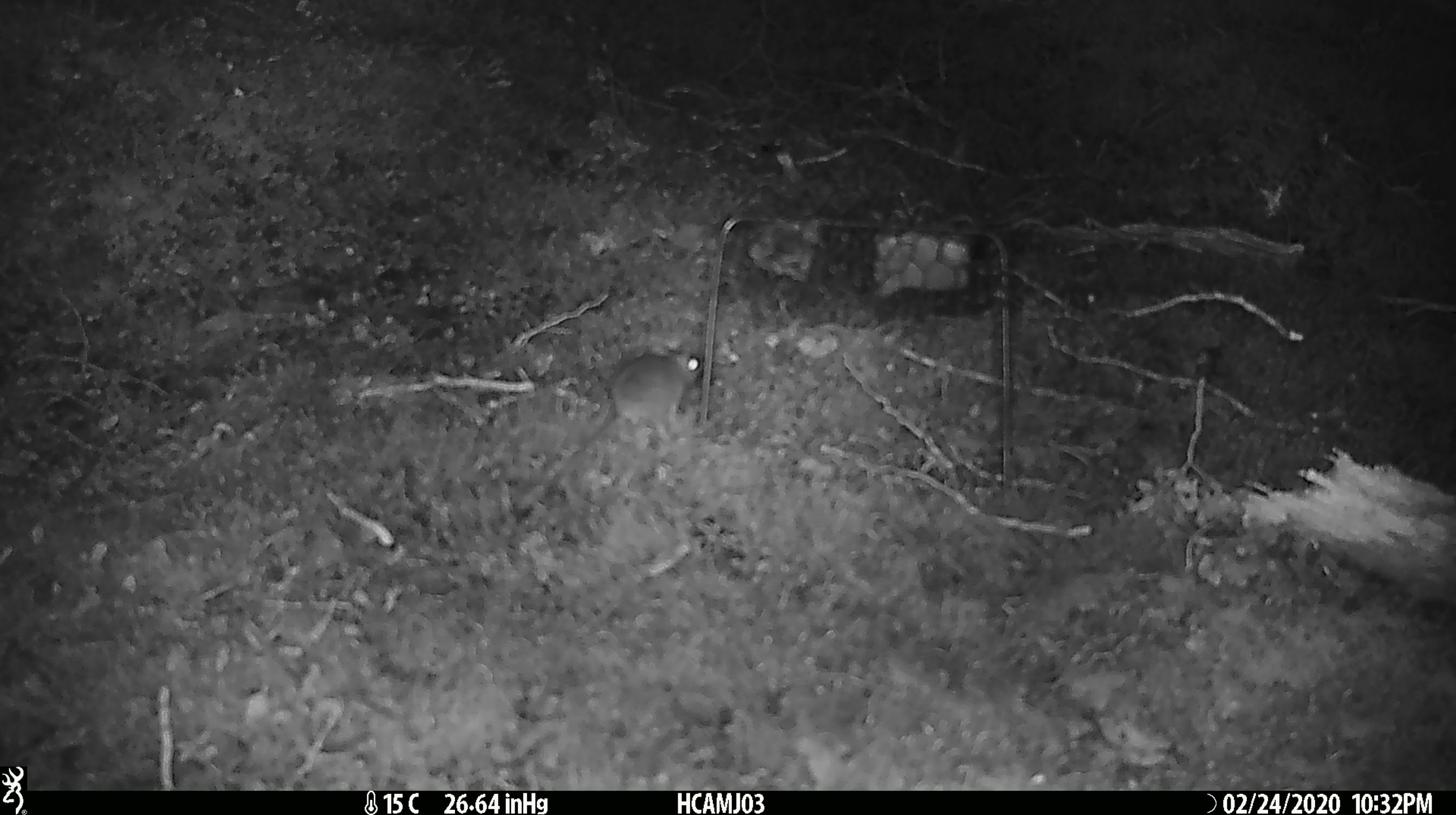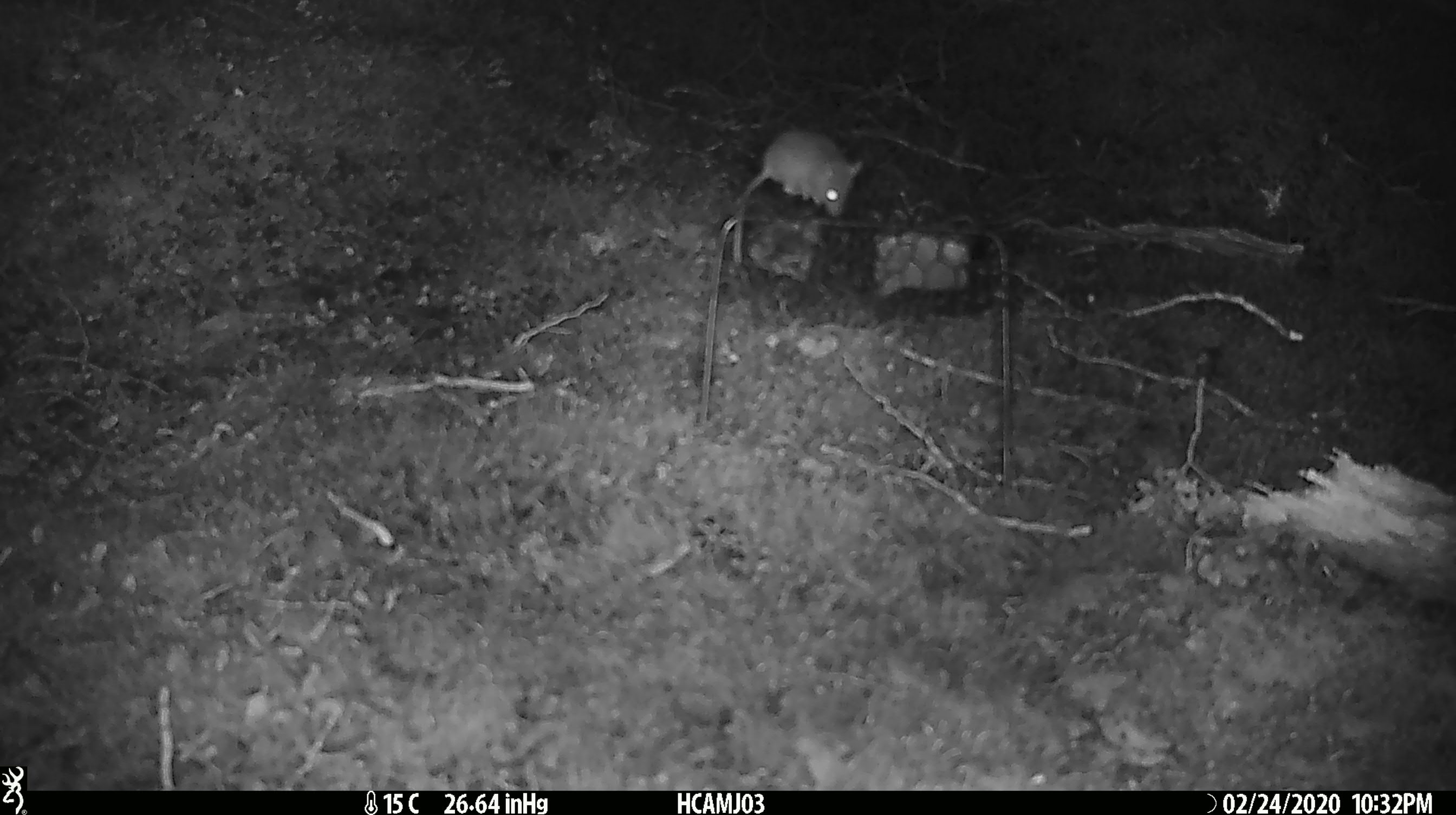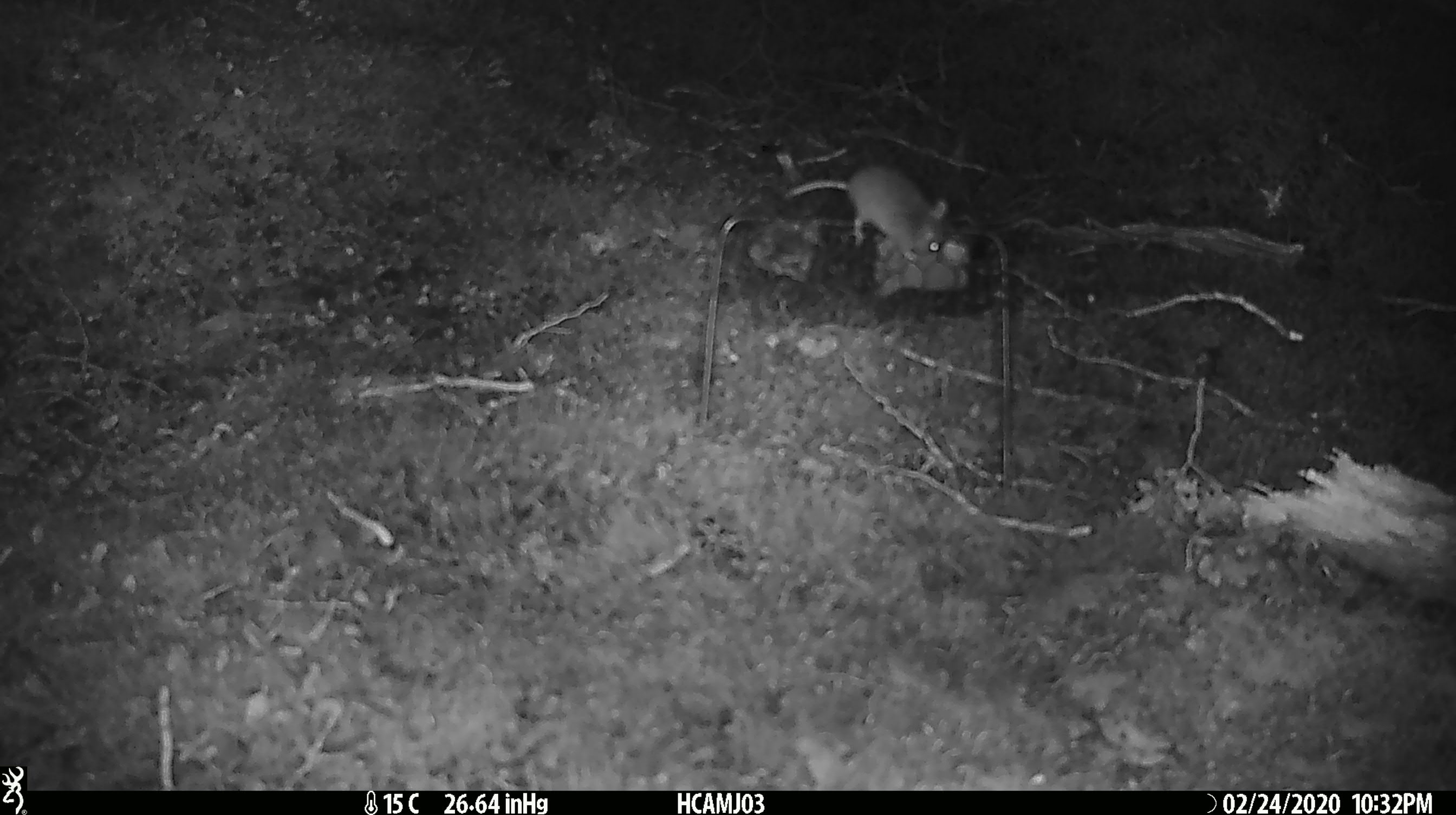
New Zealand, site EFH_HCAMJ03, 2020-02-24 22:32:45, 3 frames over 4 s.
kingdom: Animalia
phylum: Chordata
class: Mammalia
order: Rodentia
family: Muridae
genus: Mus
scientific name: Mus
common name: mouse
Mouse (Mus).